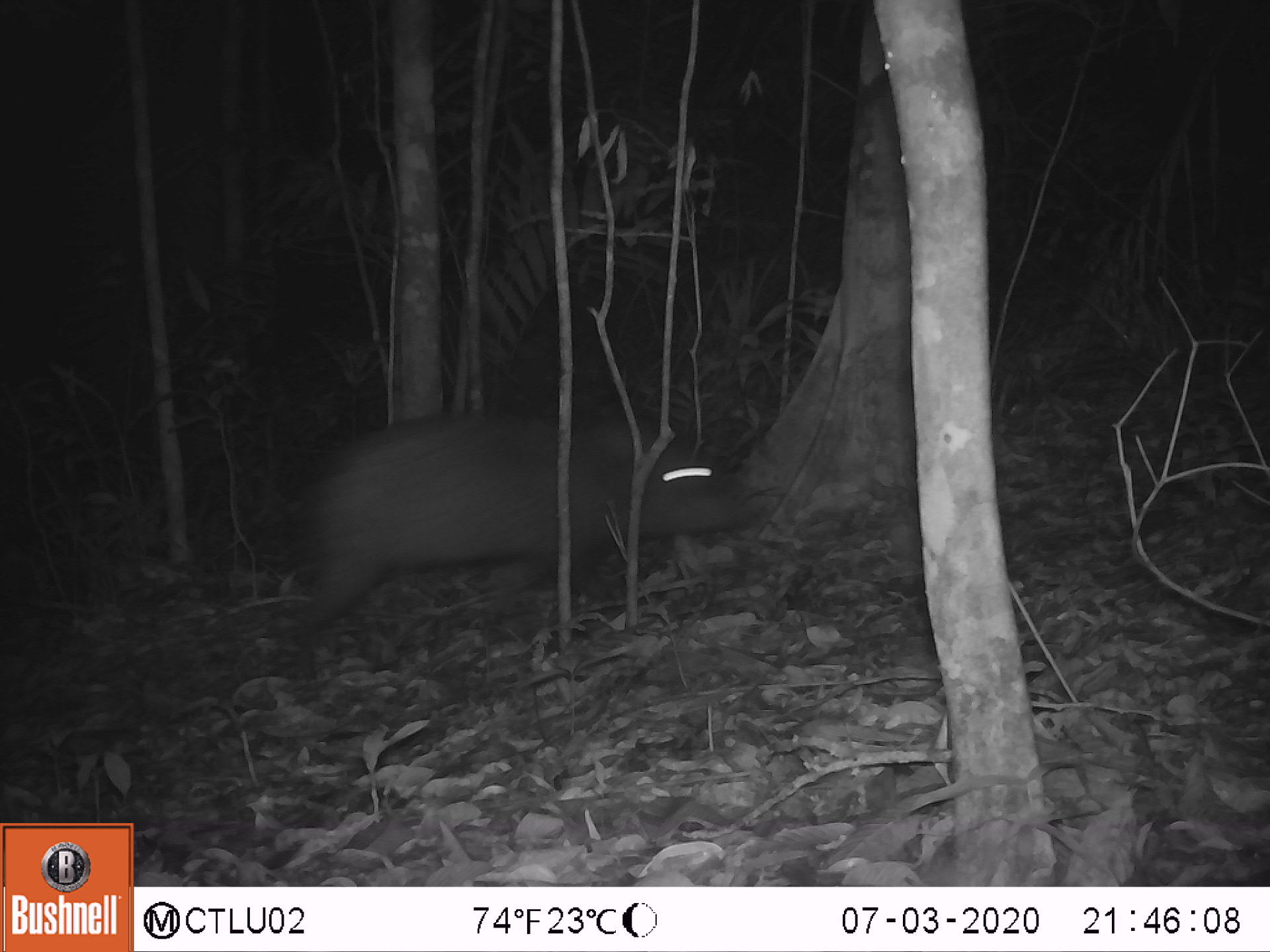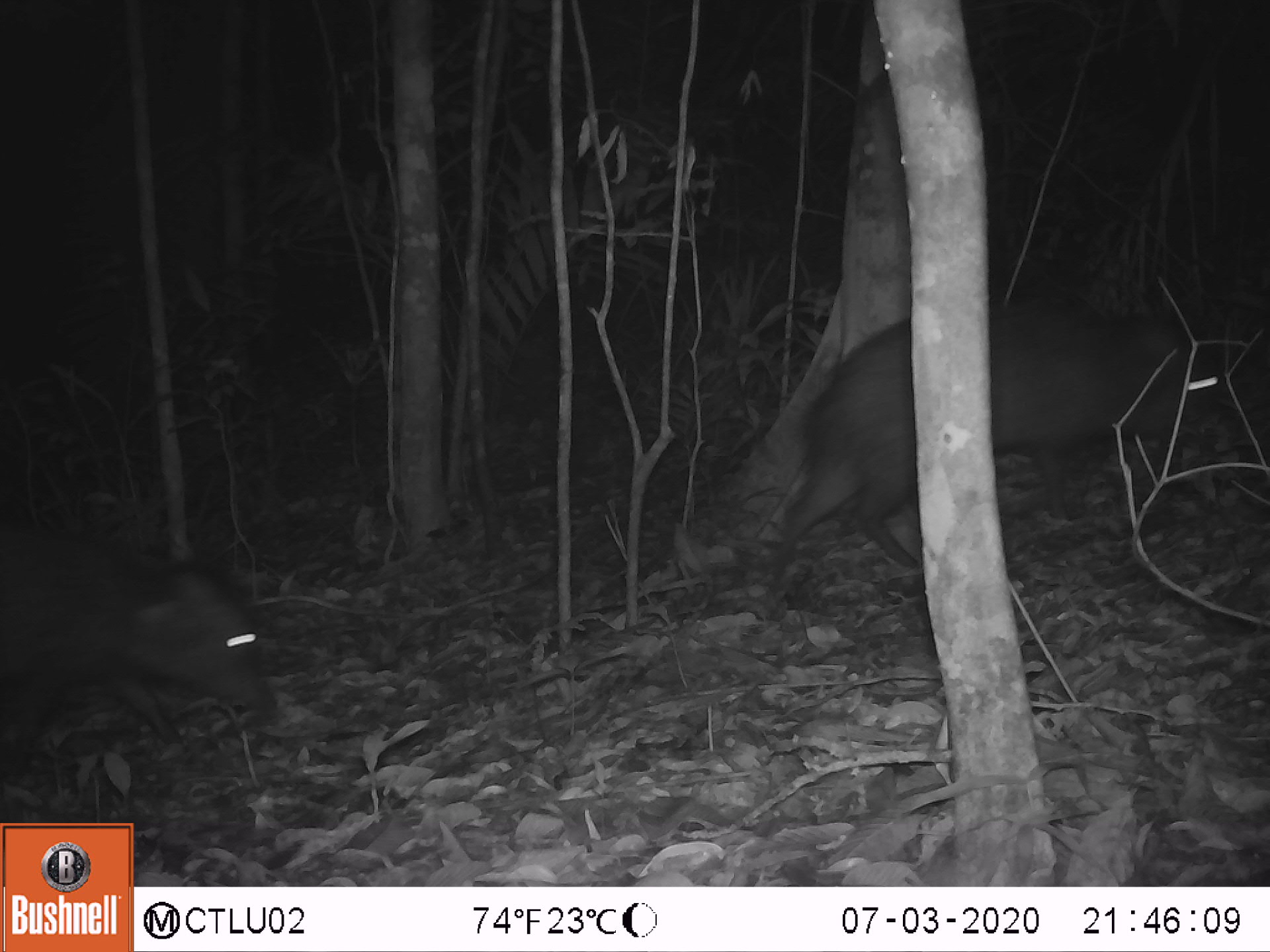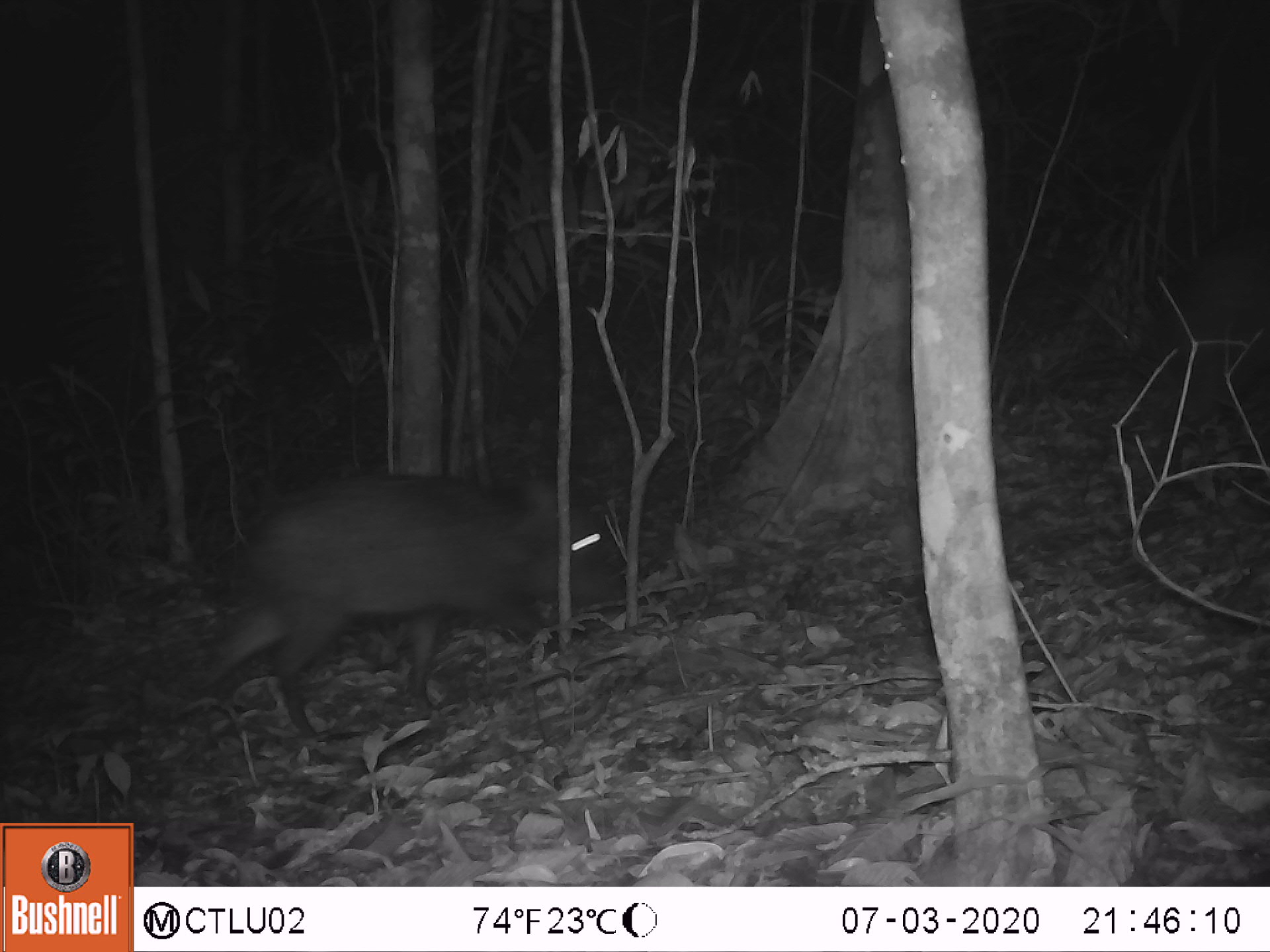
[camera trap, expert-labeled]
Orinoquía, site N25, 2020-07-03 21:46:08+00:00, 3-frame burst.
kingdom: Animalia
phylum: Chordata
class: Mammalia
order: Artiodactyla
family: Tayassuidae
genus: Pecari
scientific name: Pecari tajacu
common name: collared peccary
Collared peccary (Pecari tajacu).